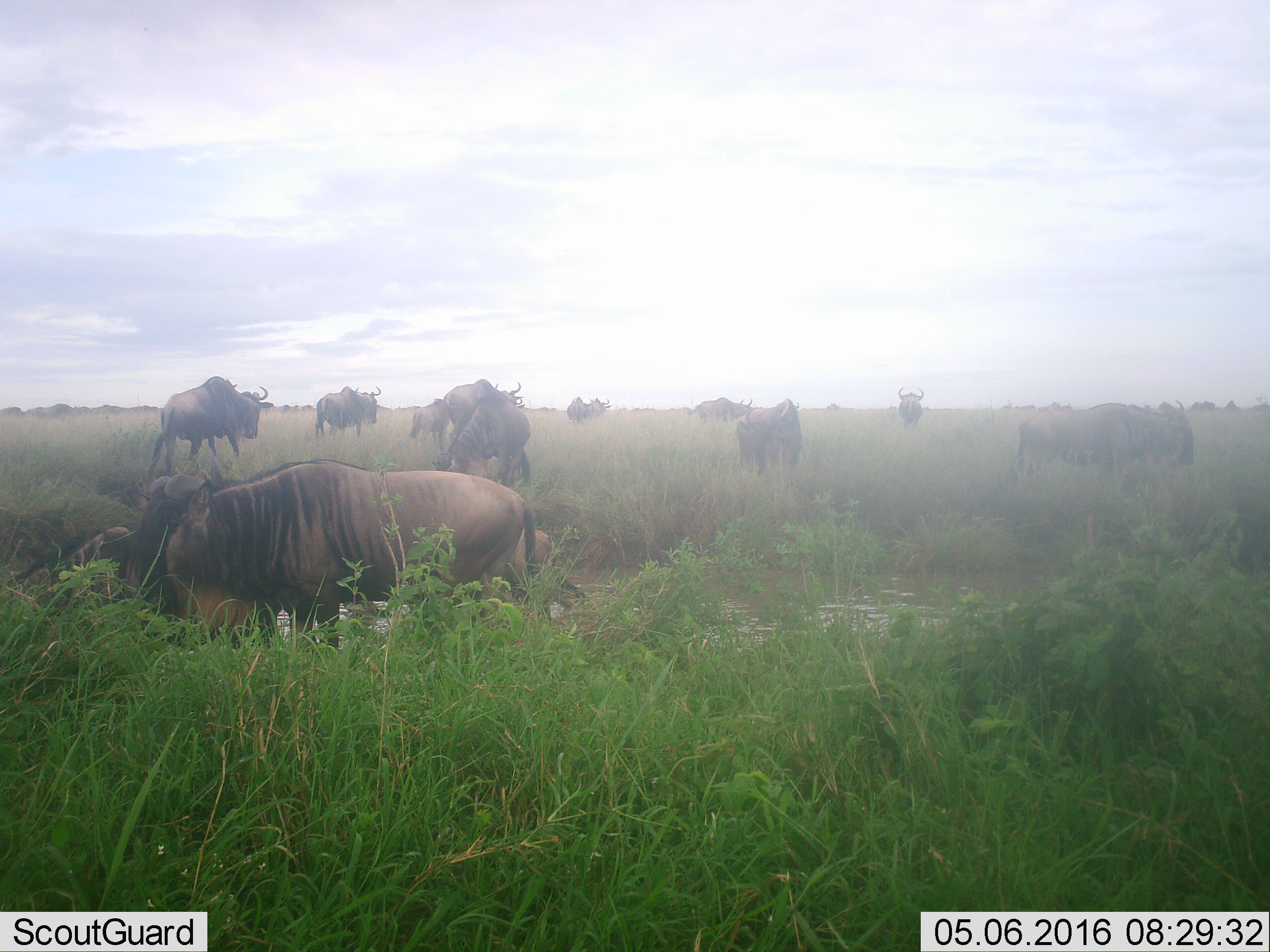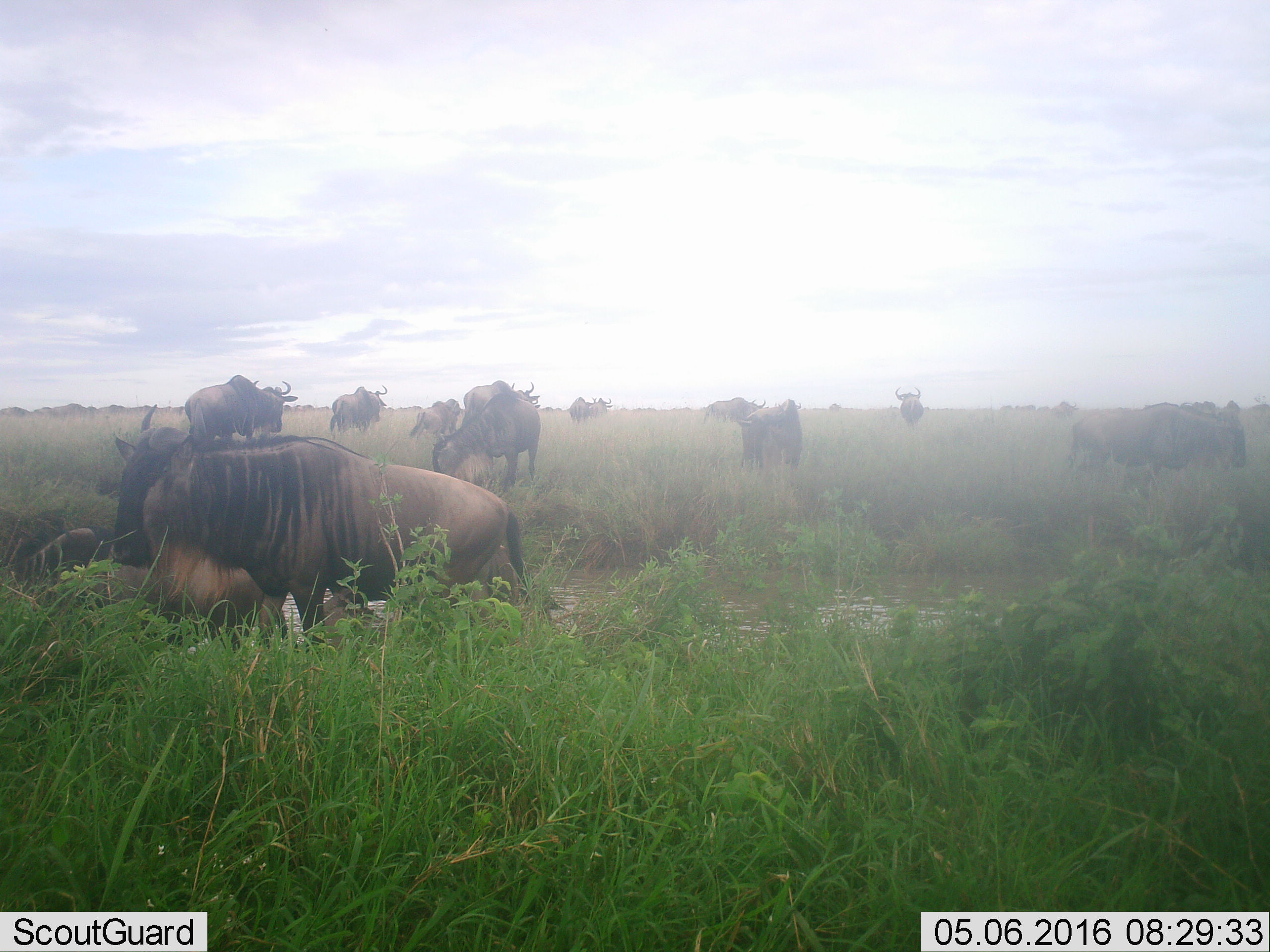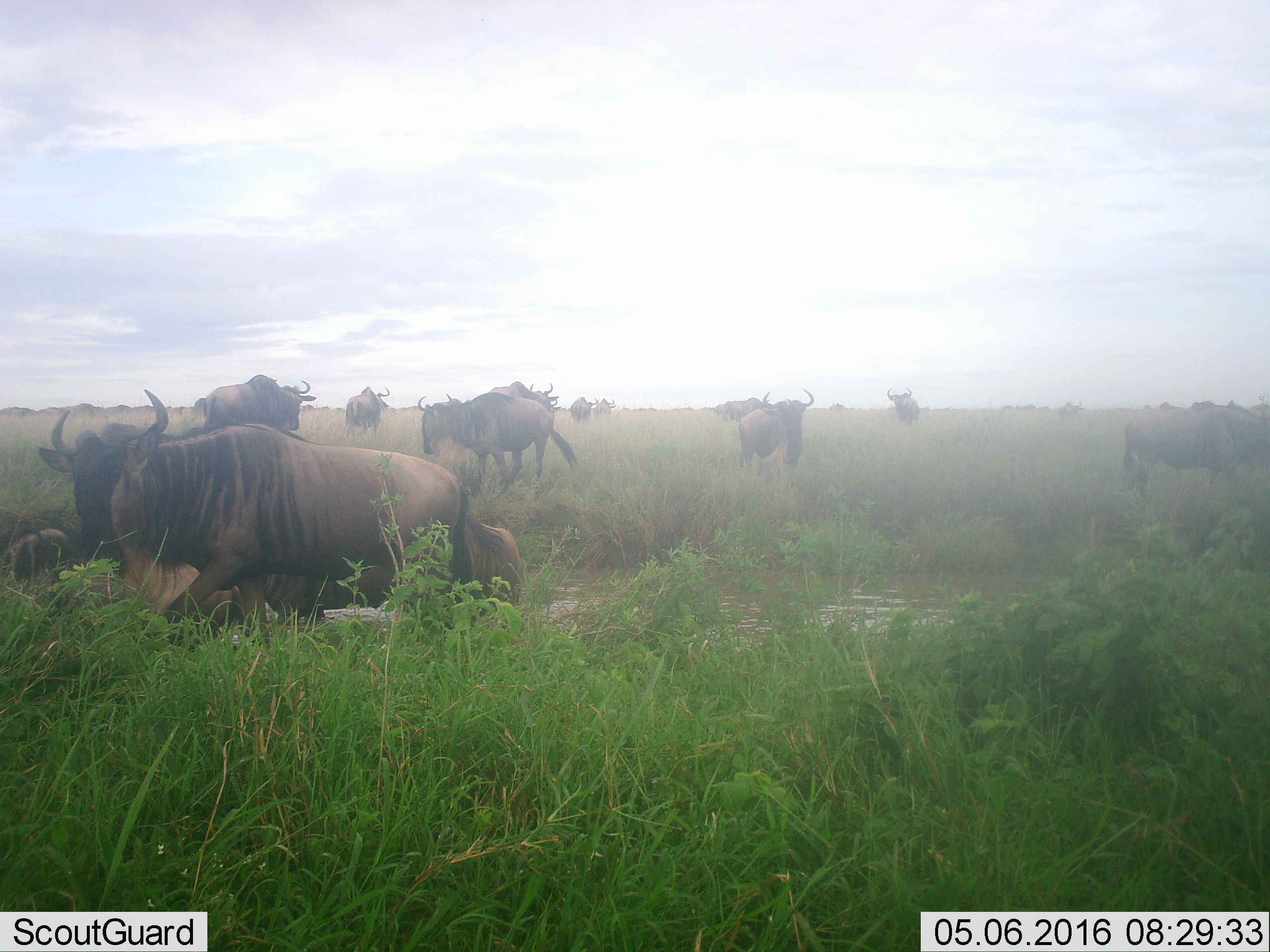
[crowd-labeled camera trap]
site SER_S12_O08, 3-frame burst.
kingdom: Animalia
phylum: Chordata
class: Mammalia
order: Artiodactyla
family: Bovidae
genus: Connochaetes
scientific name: Connochaetes taurinus taurinus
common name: blue wildebeest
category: wildebeestblue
Wildebeestblue (blue wildebeest) (Connochaetes taurinus taurinus), count 11-50. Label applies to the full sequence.